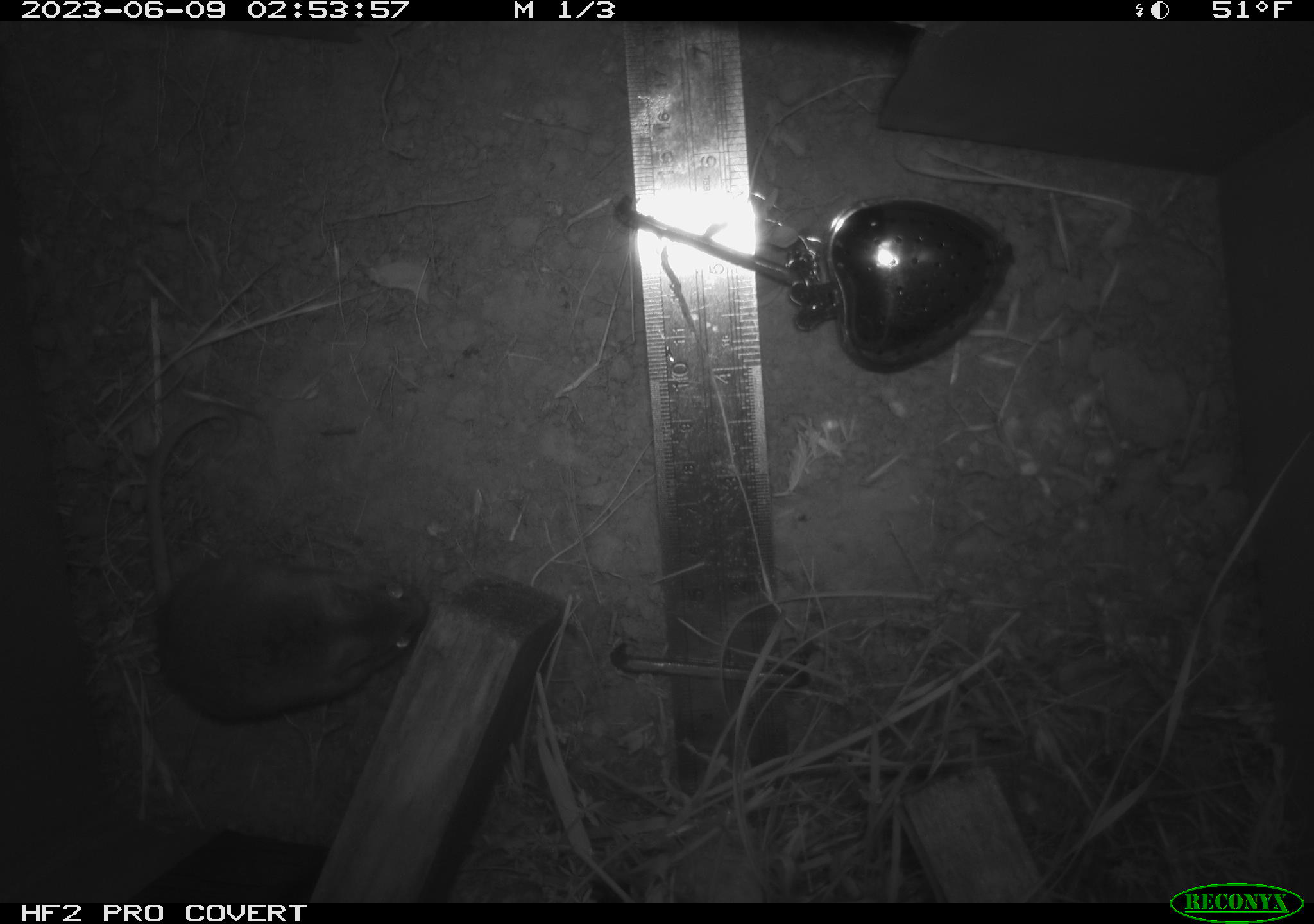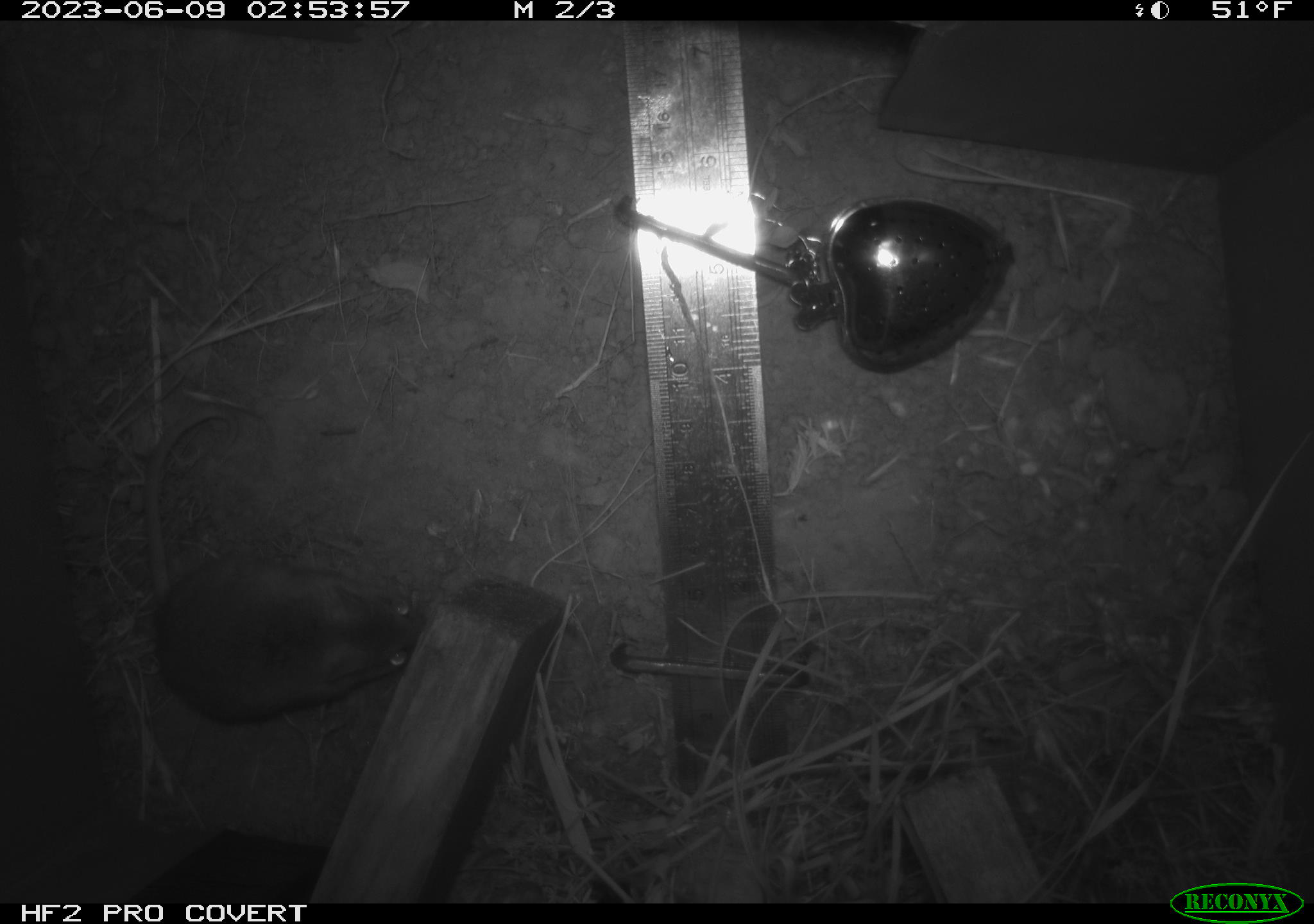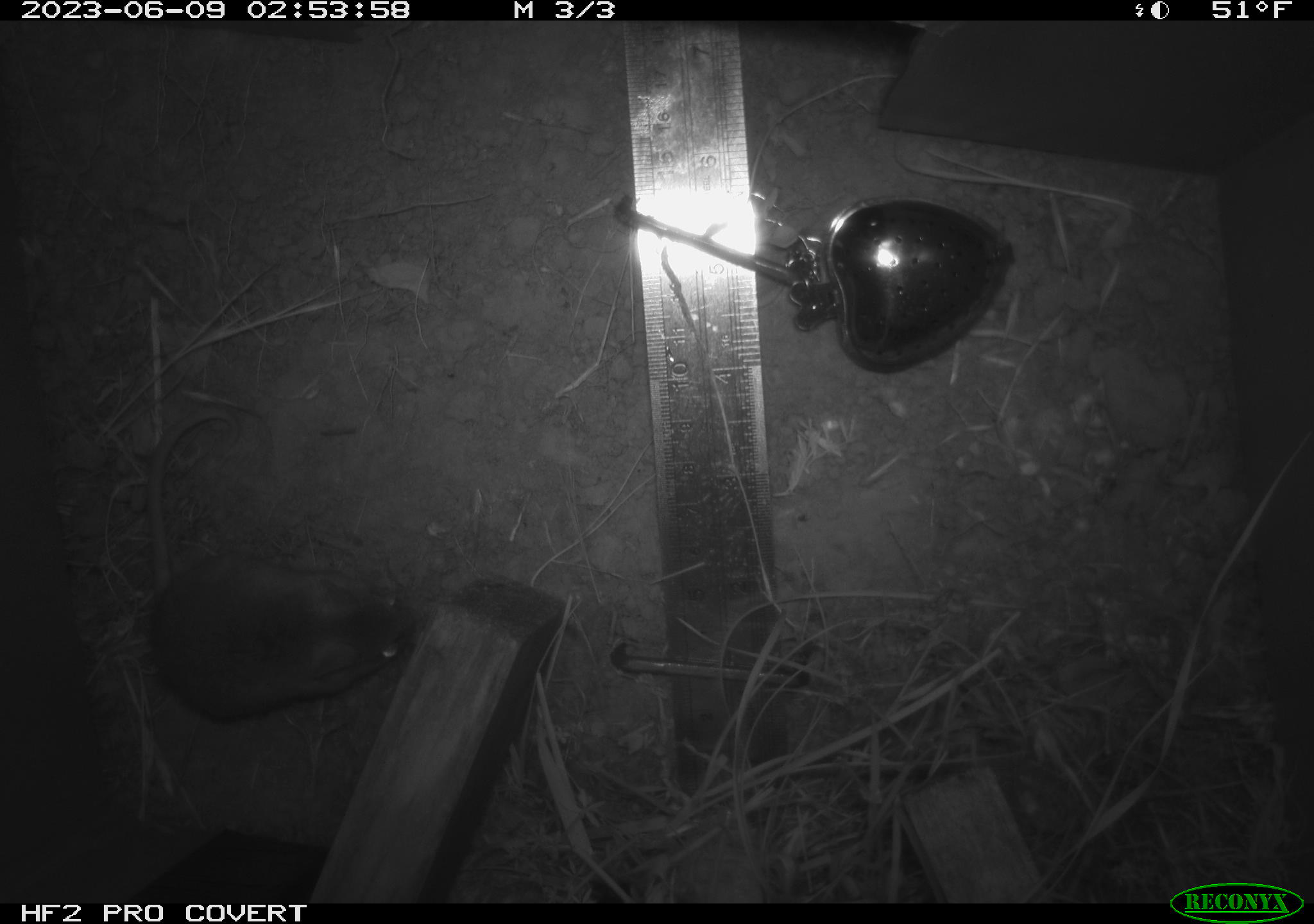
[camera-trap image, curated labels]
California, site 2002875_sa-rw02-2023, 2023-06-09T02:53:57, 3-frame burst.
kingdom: Animalia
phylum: Chordata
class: Mammalia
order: Rodentia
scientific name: Rodentia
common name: mouse species